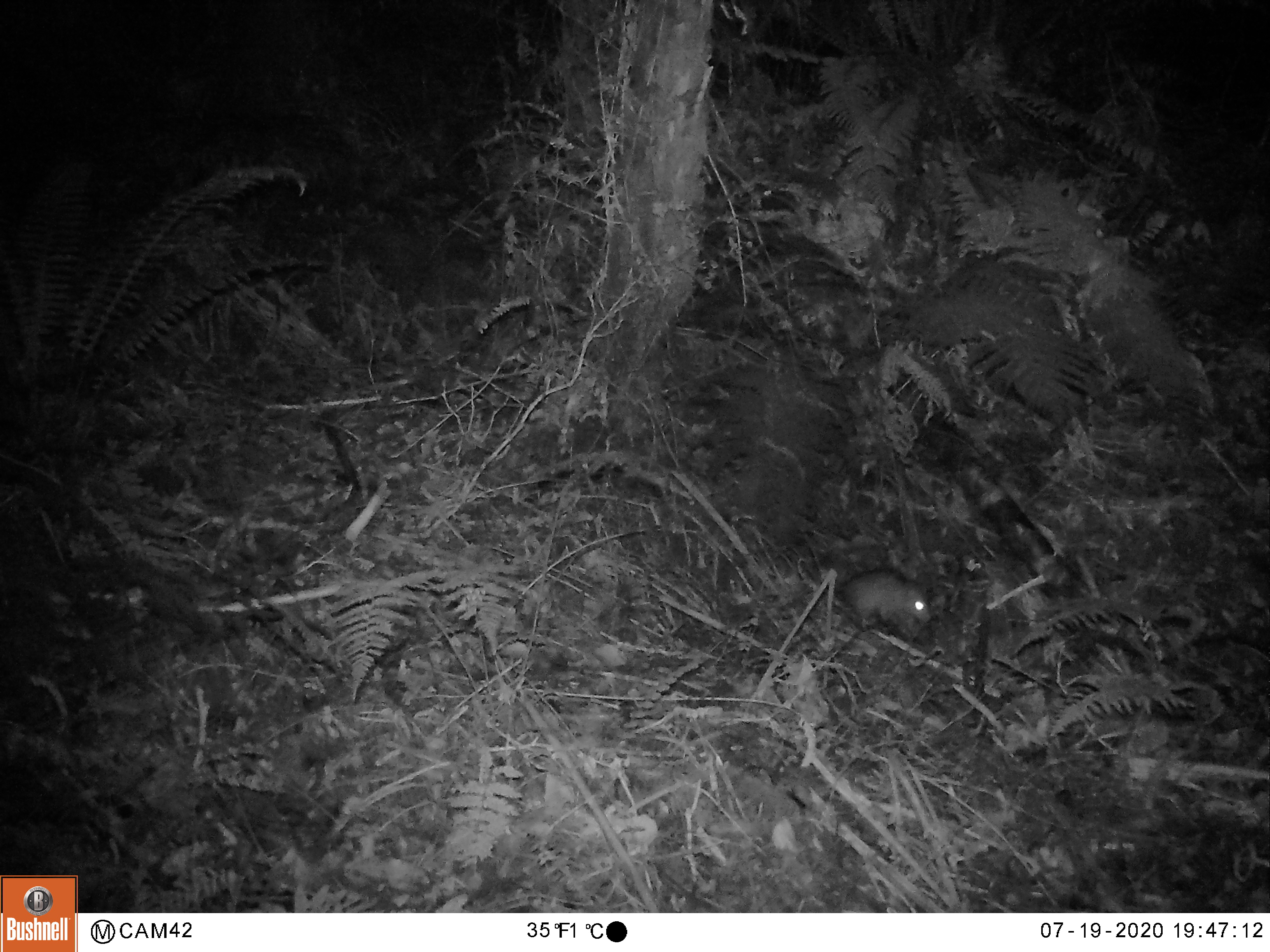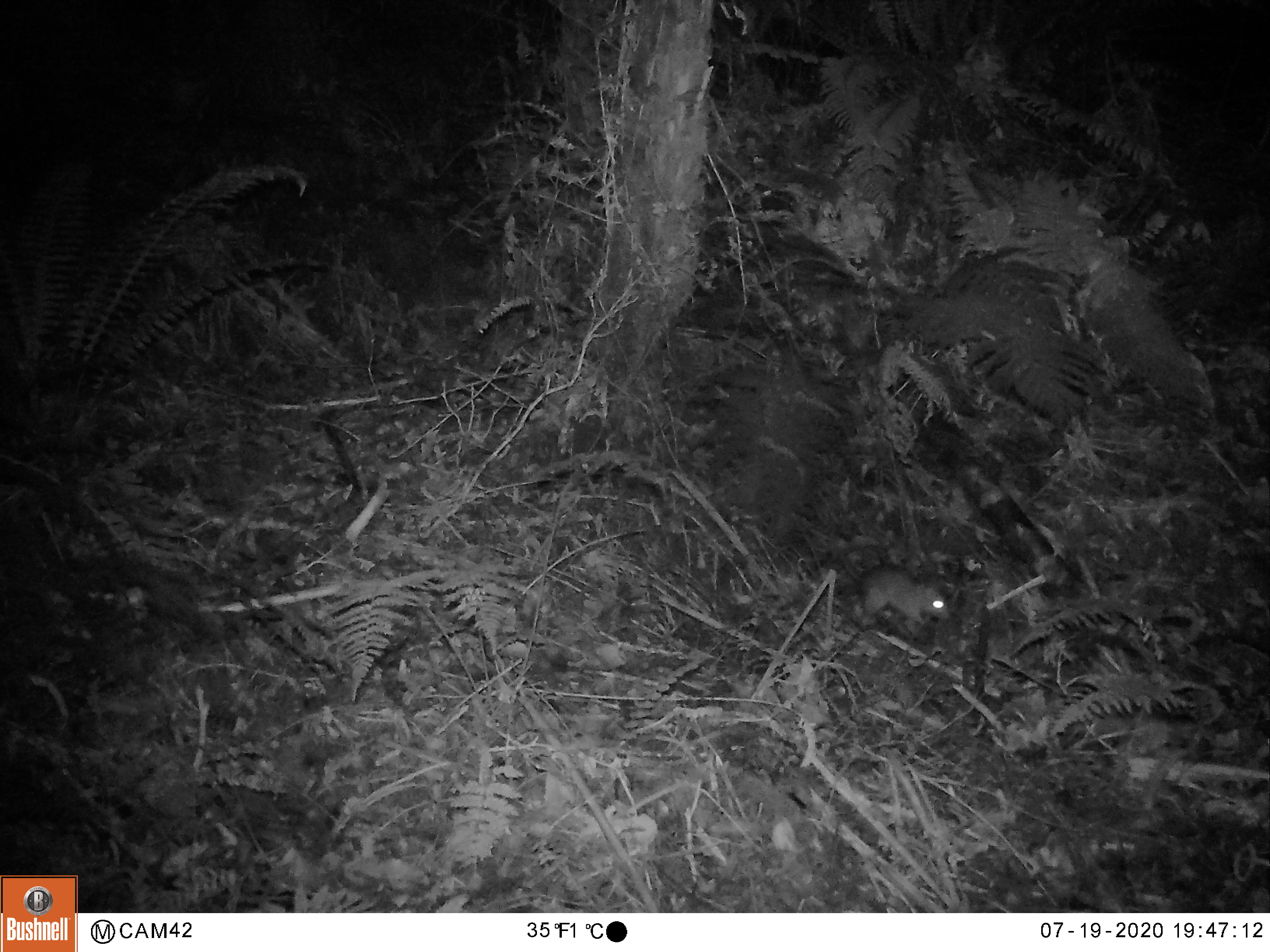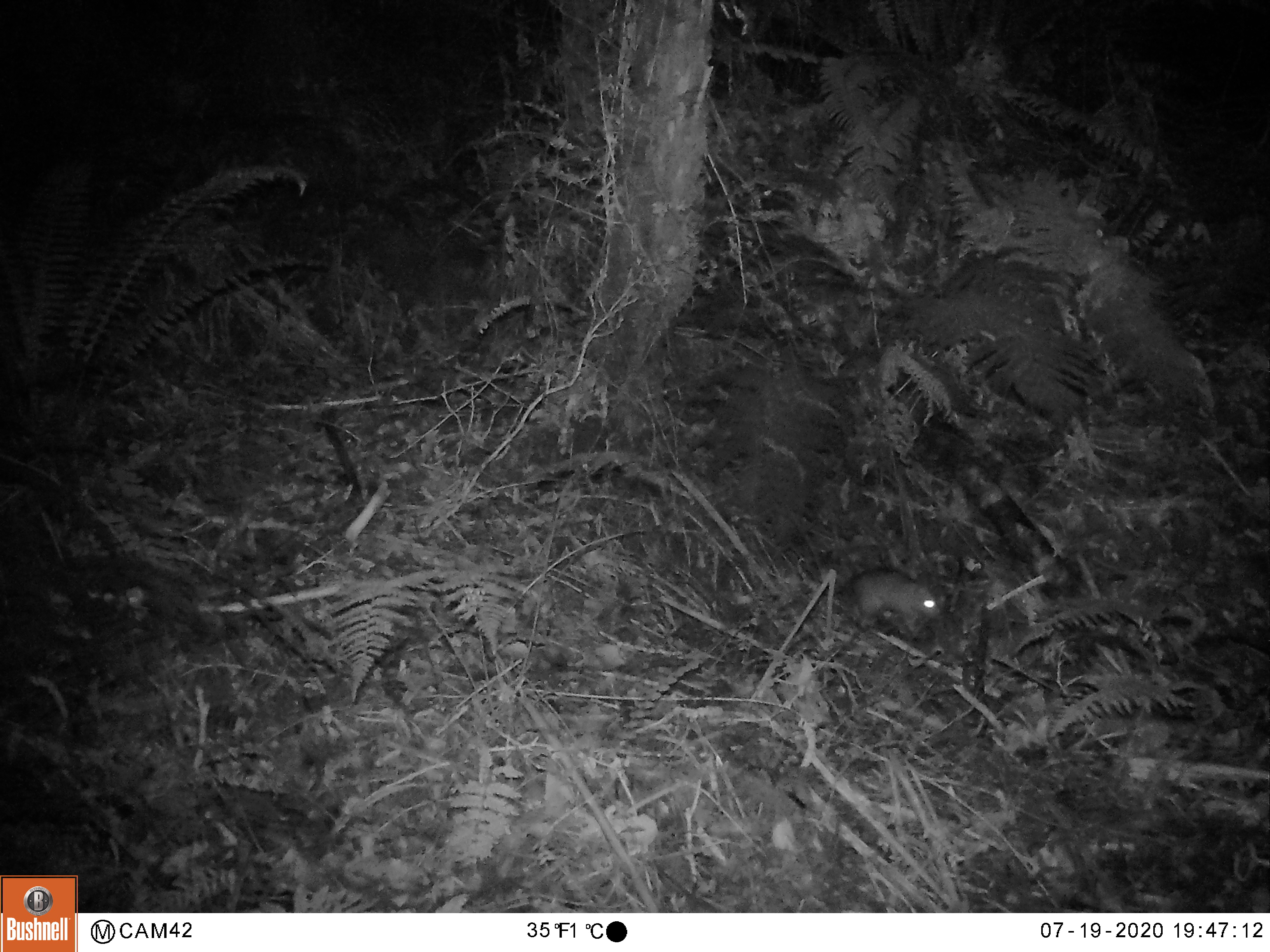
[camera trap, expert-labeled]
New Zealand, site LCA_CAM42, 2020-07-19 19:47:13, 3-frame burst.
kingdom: Animalia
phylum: Chordata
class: Mammalia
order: Rodentia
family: Muridae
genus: Rattus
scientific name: Rattus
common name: rat